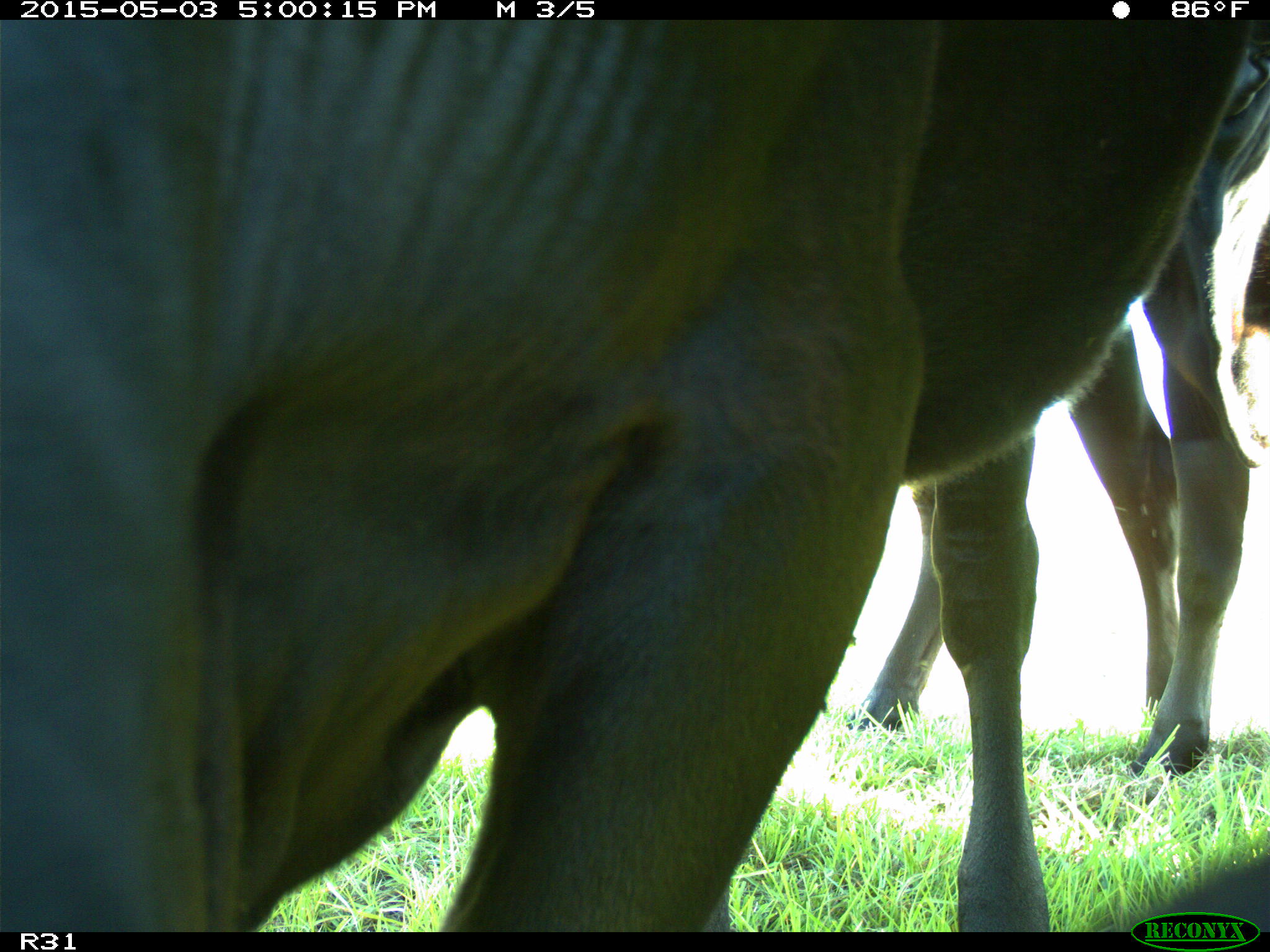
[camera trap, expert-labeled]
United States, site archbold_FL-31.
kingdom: Animalia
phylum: Chordata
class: Mammalia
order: Artiodactyla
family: Bovidae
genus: Bos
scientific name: Bos taurus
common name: domestic cow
Bos taurus (domestic cow).